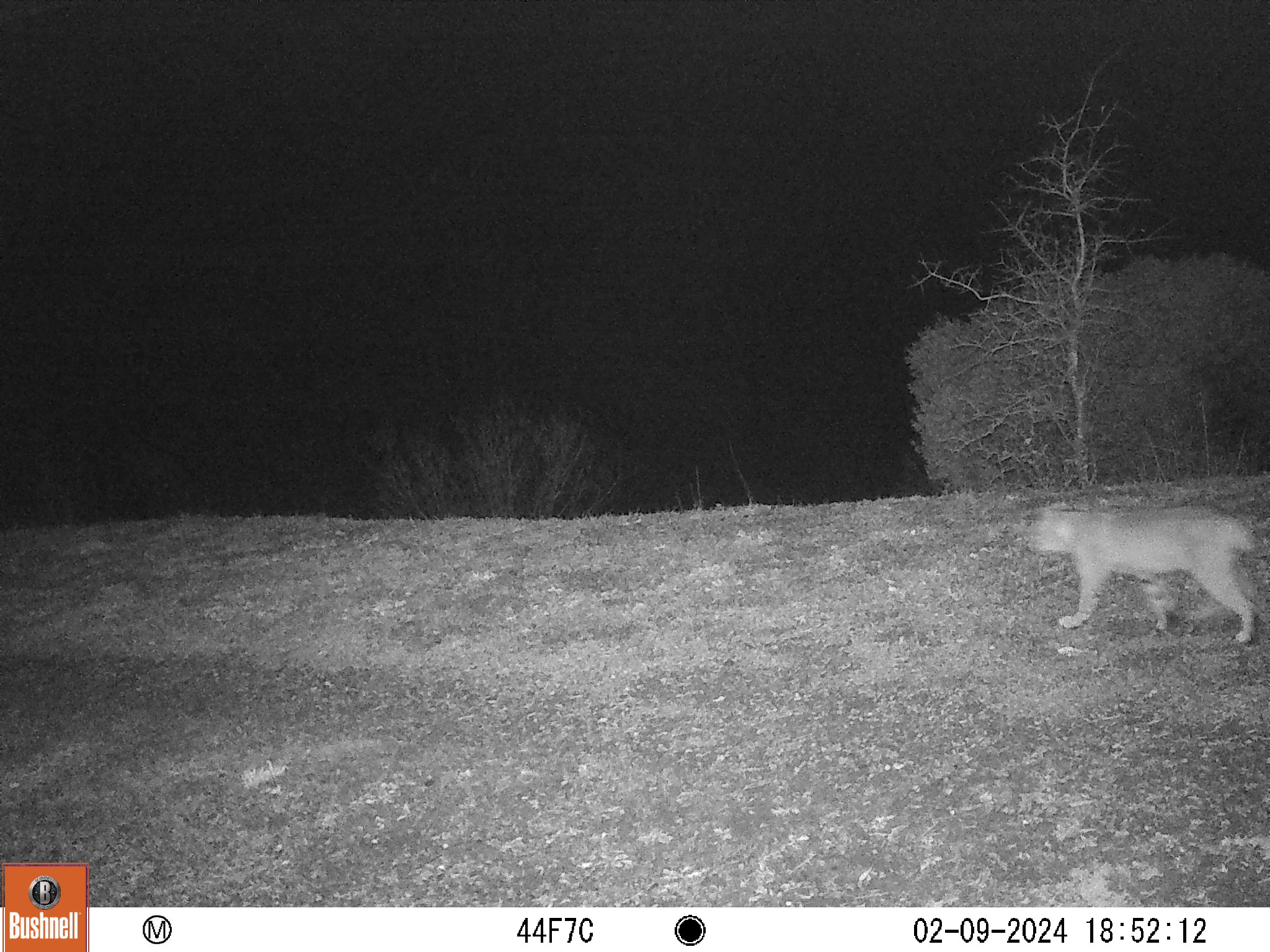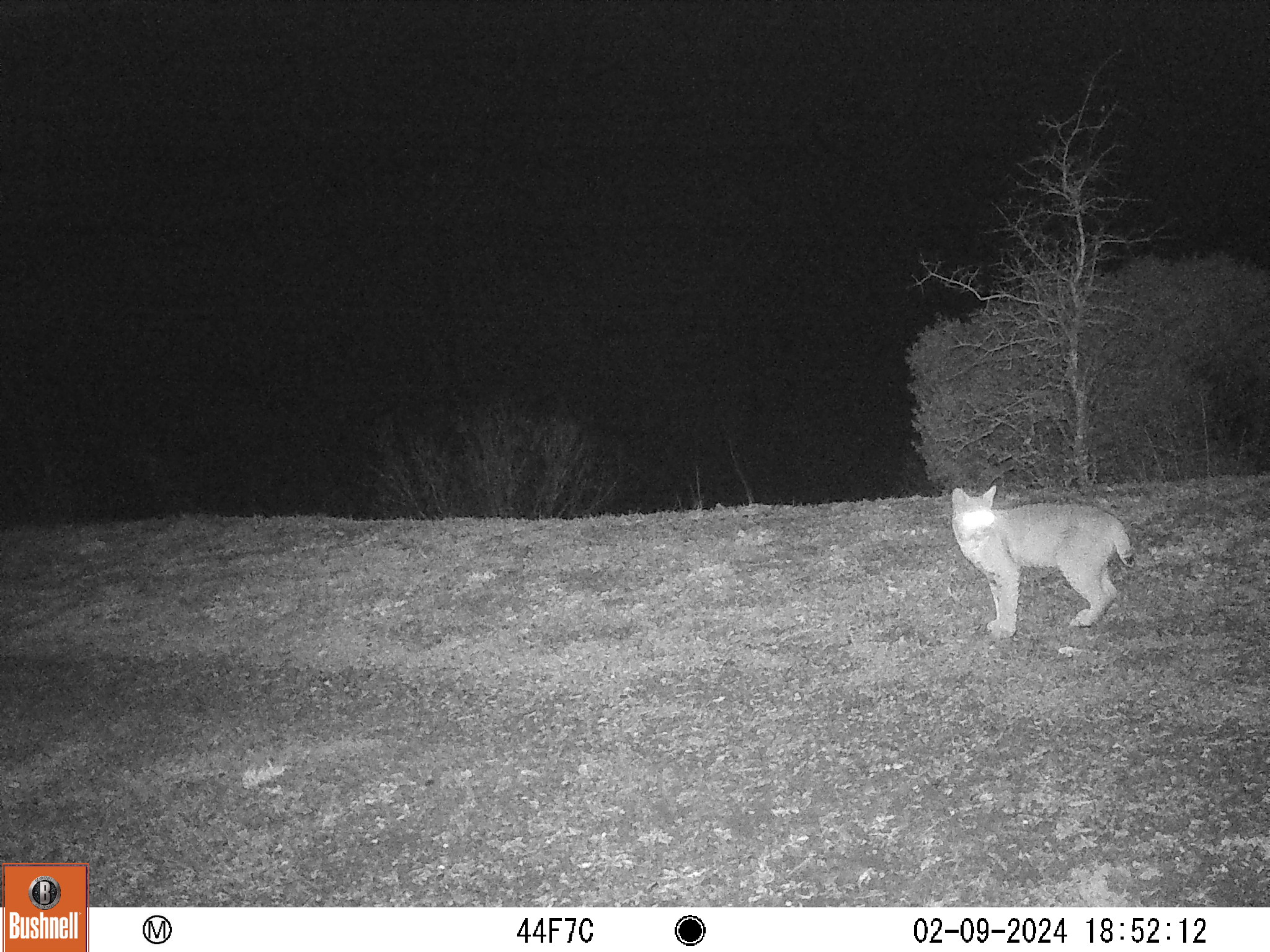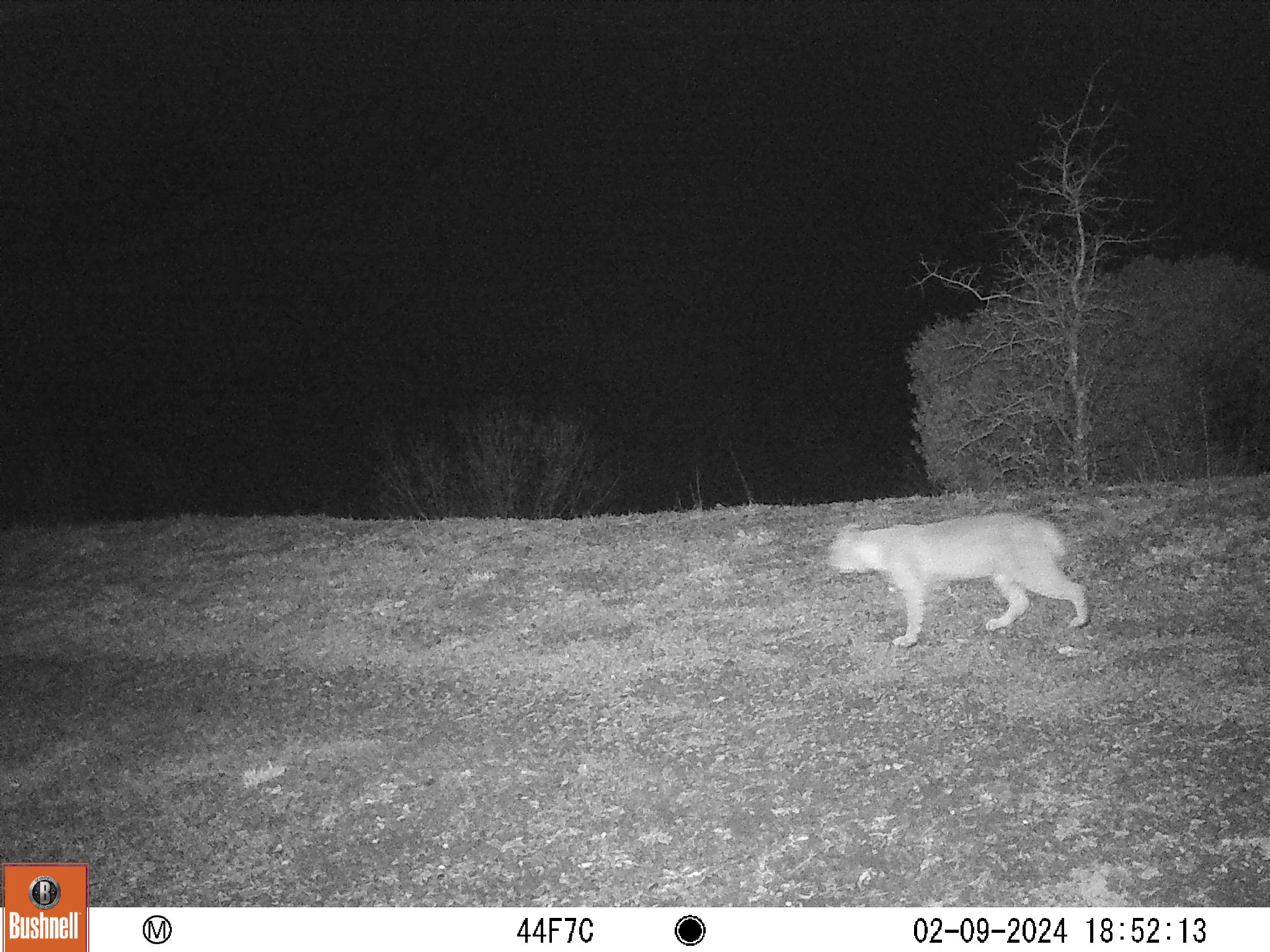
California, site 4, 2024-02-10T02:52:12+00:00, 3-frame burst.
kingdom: Animalia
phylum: Chordata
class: Mammalia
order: Carnivora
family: Felidae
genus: Lynx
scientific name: Lynx rufus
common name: bobcat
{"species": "bobcat (Lynx rufus)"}